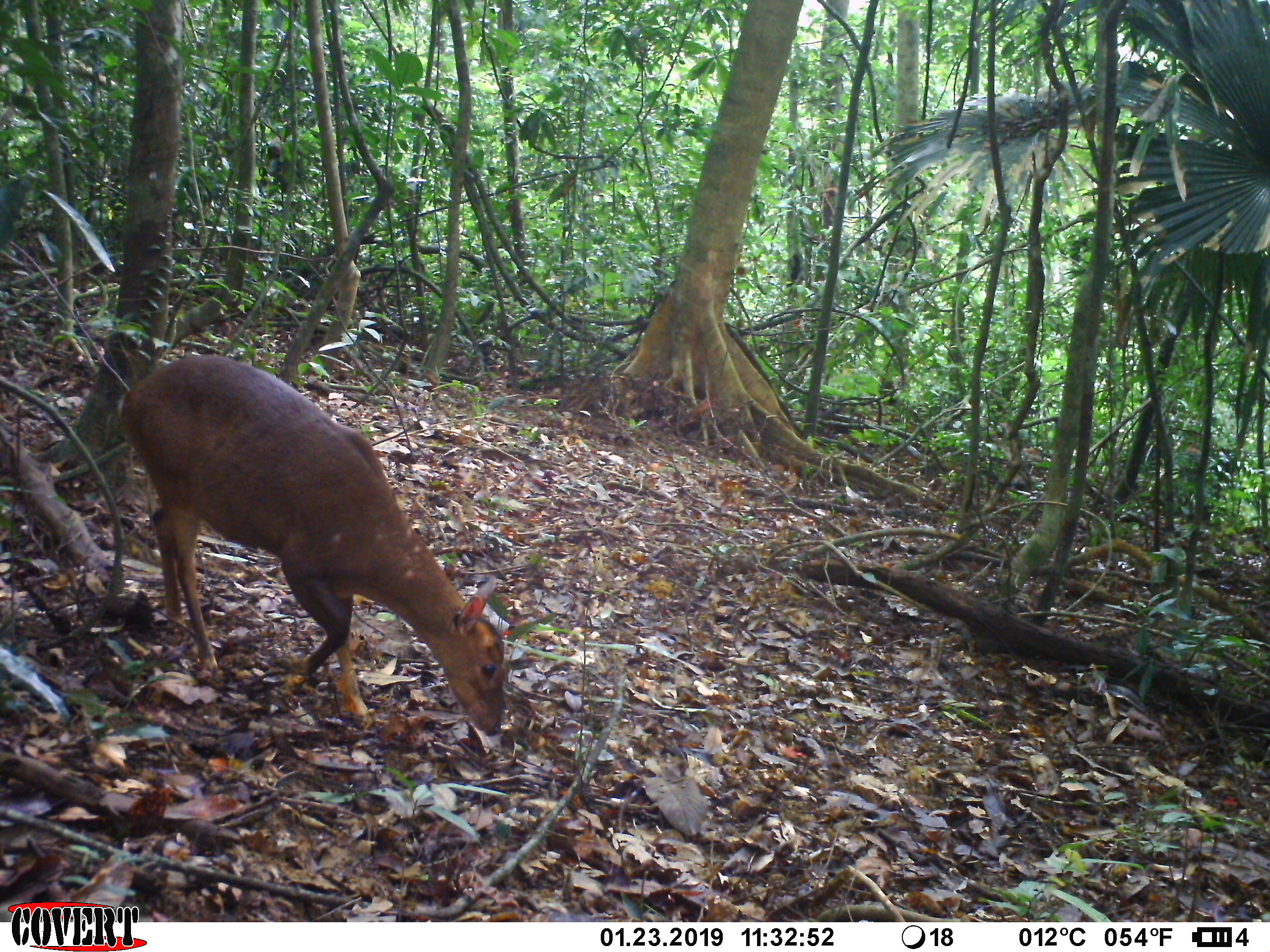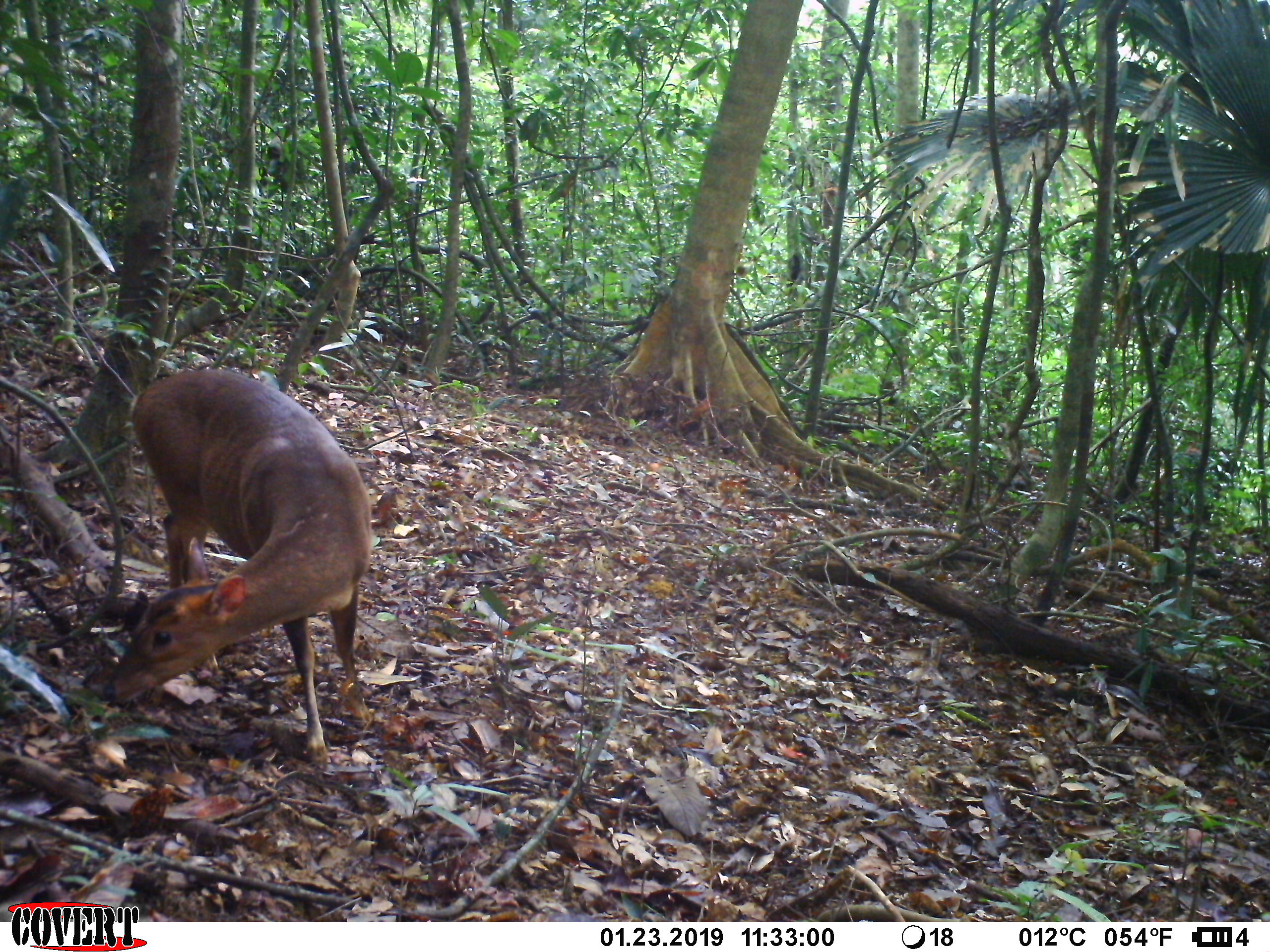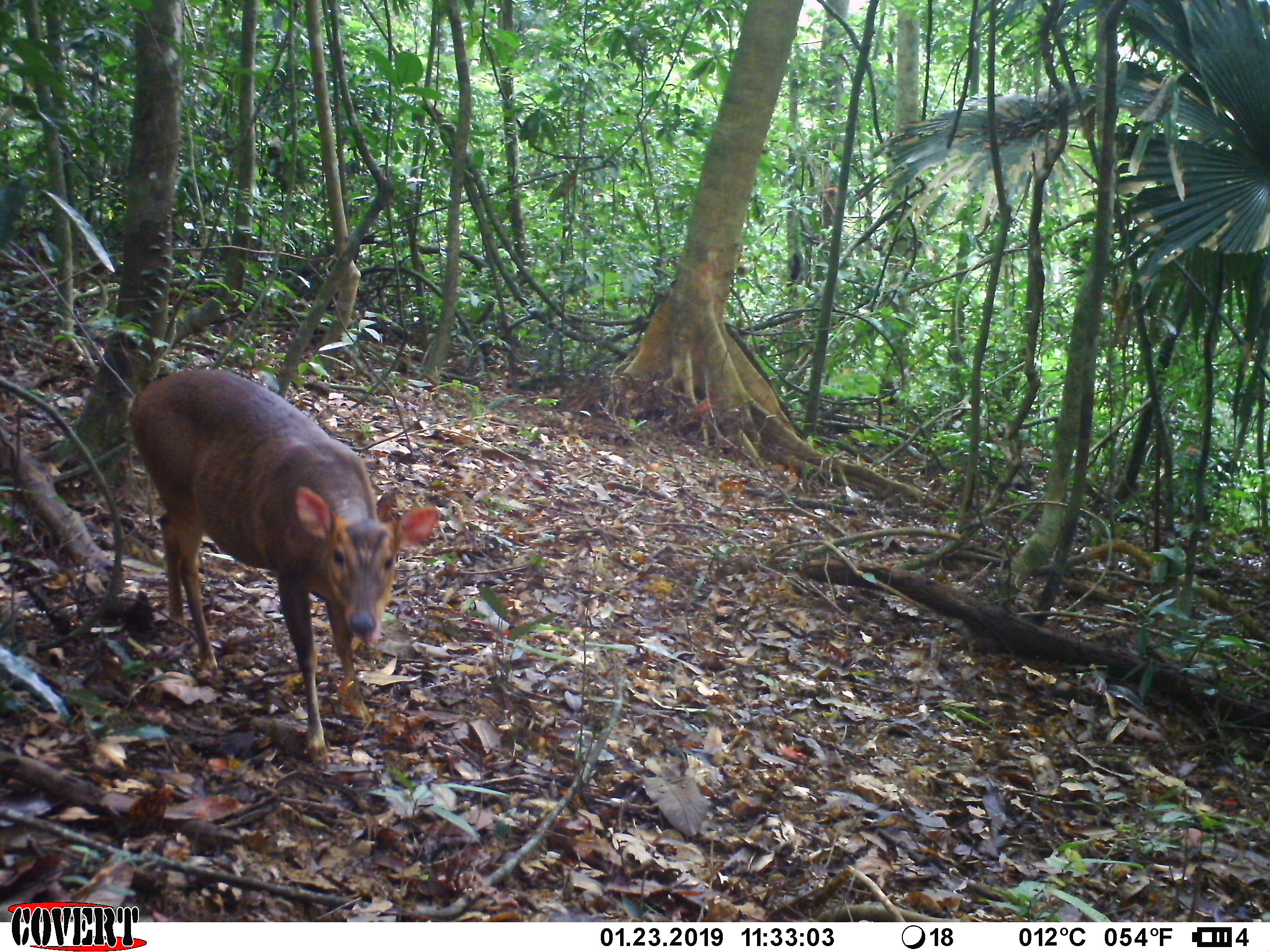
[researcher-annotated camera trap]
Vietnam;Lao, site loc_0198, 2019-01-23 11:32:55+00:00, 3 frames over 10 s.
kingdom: Animalia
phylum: Chordata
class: Mammalia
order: Artiodactyla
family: Cervidae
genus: Muntiacus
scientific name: Muntiacus vuquangensis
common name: large-antlered muntjac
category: large antlered muntjac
Large antlered muntjac (large-antlered muntjac) (Muntiacus vuquangensis). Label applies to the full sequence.